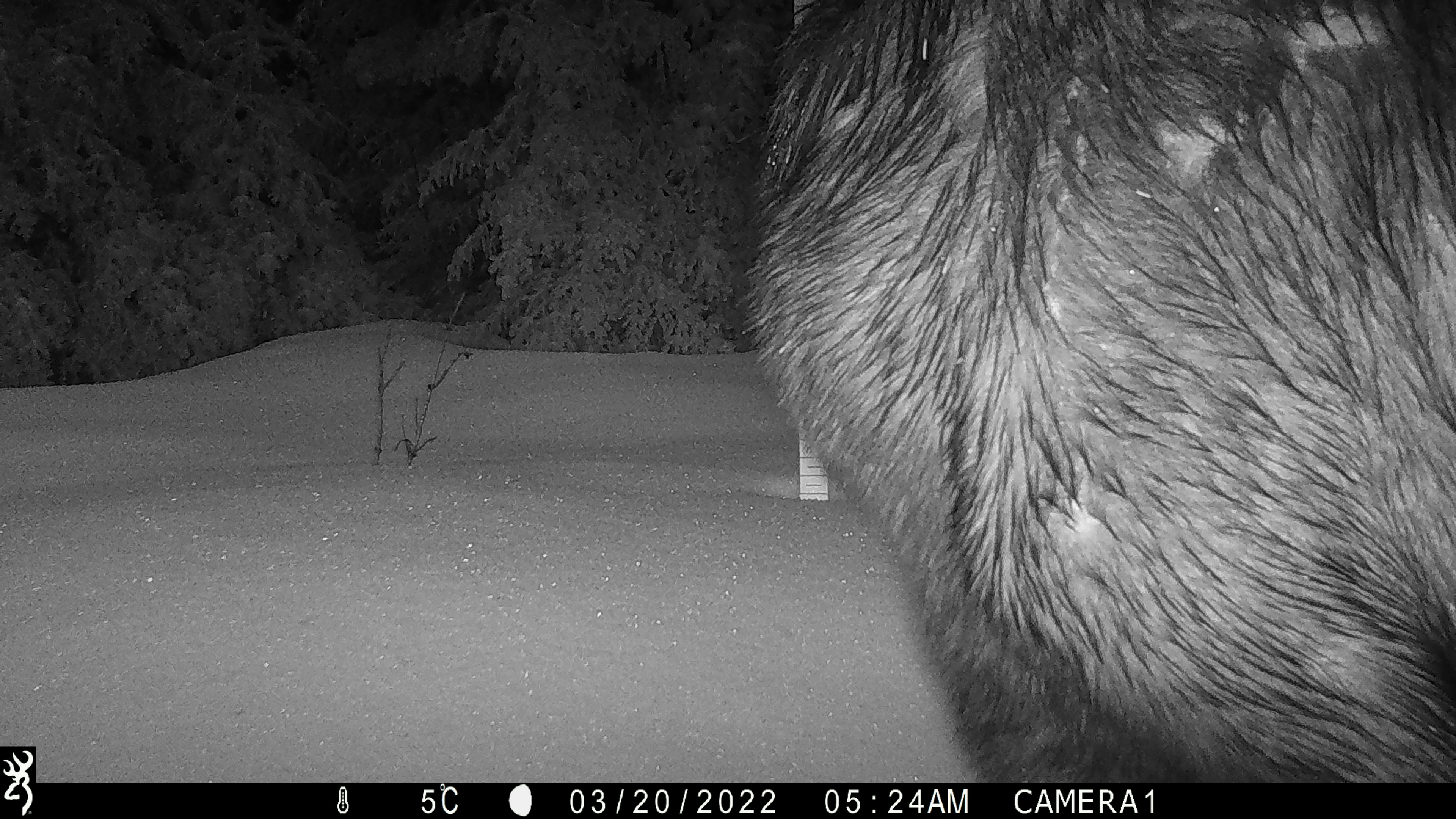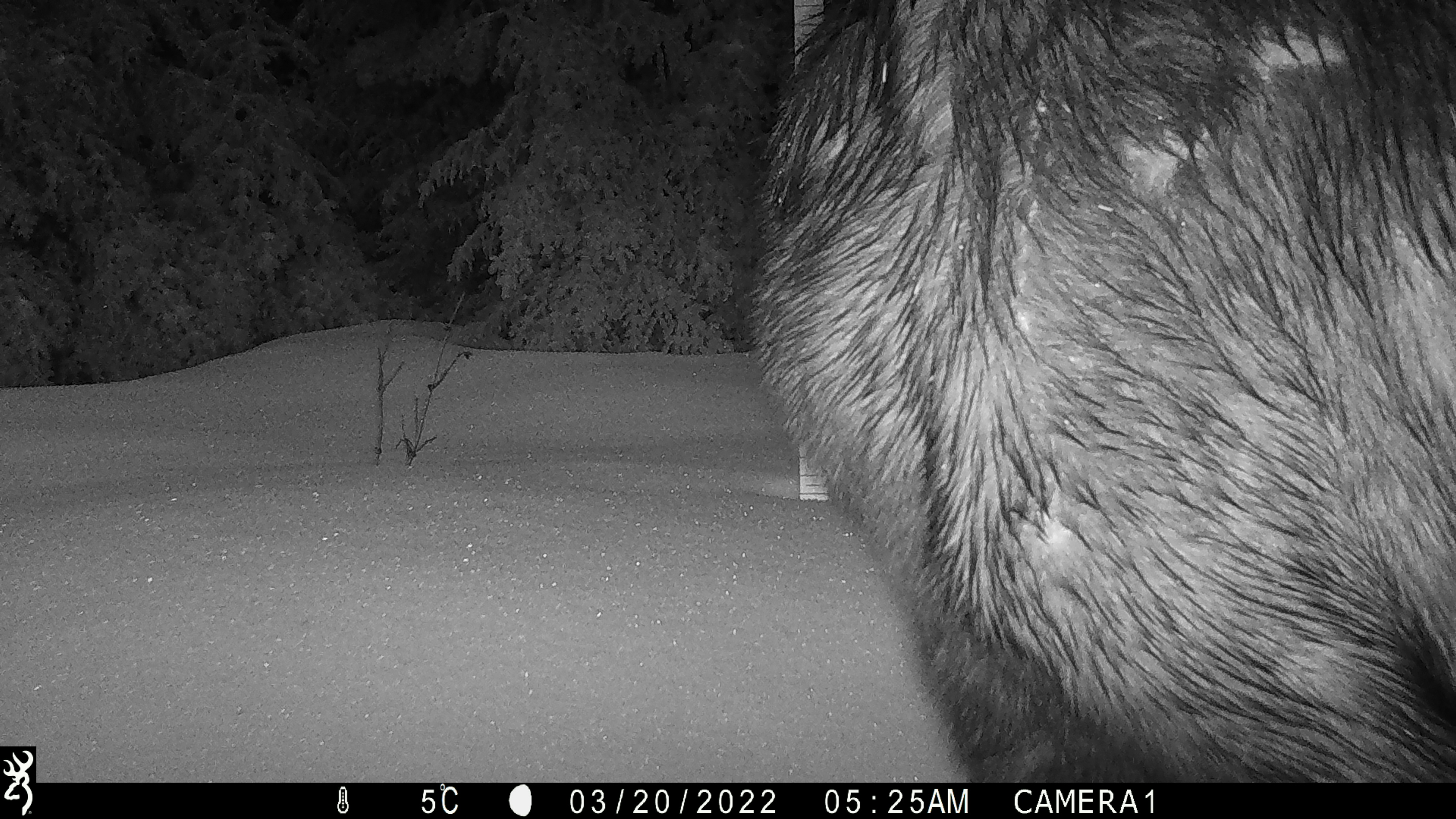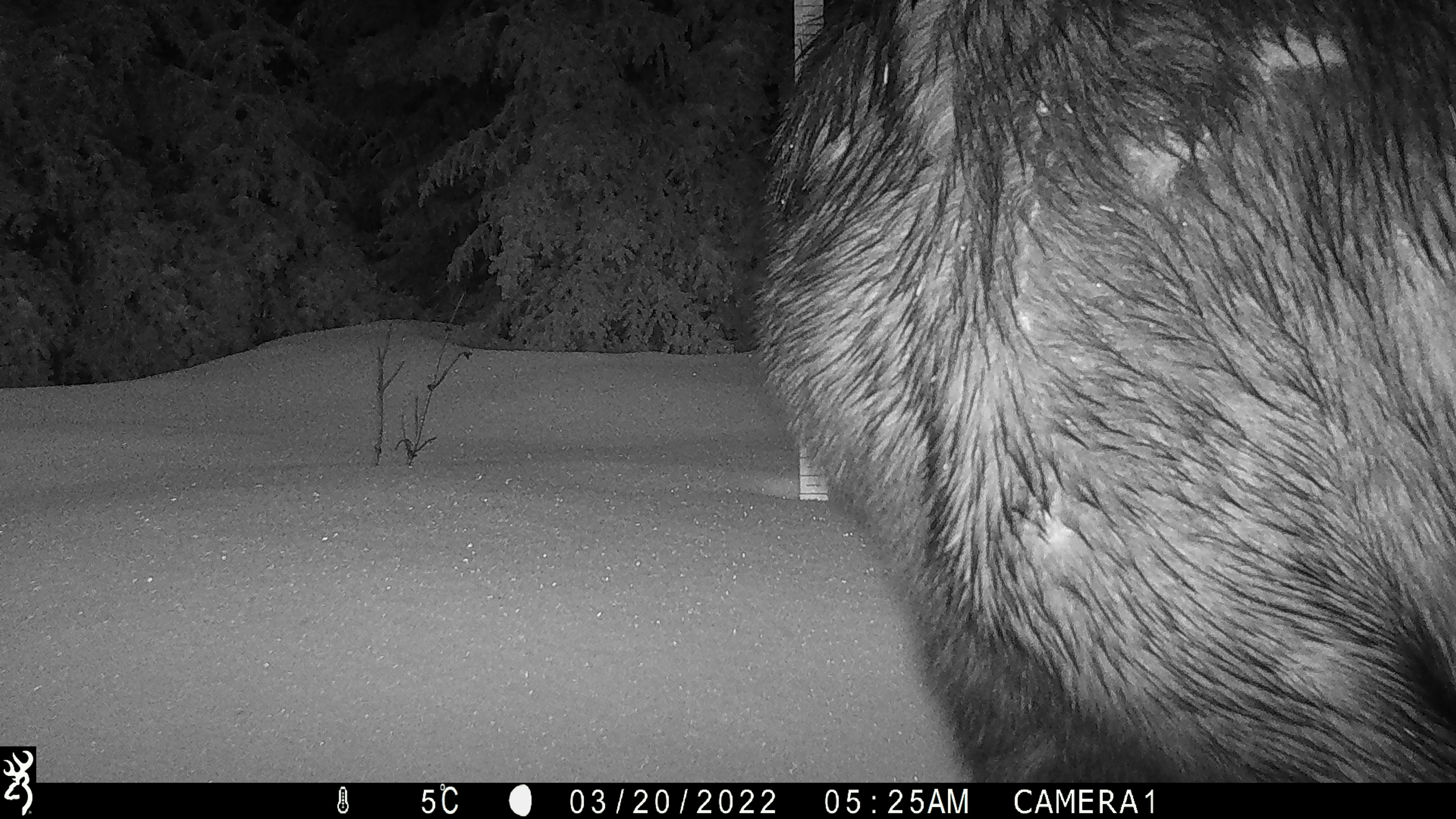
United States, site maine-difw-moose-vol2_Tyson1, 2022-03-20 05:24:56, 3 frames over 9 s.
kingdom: Animalia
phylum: Chordata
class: Mammalia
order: Artiodactyla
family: Cervidae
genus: Alces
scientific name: Alces alces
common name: moose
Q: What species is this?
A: Moose (Alces alces).